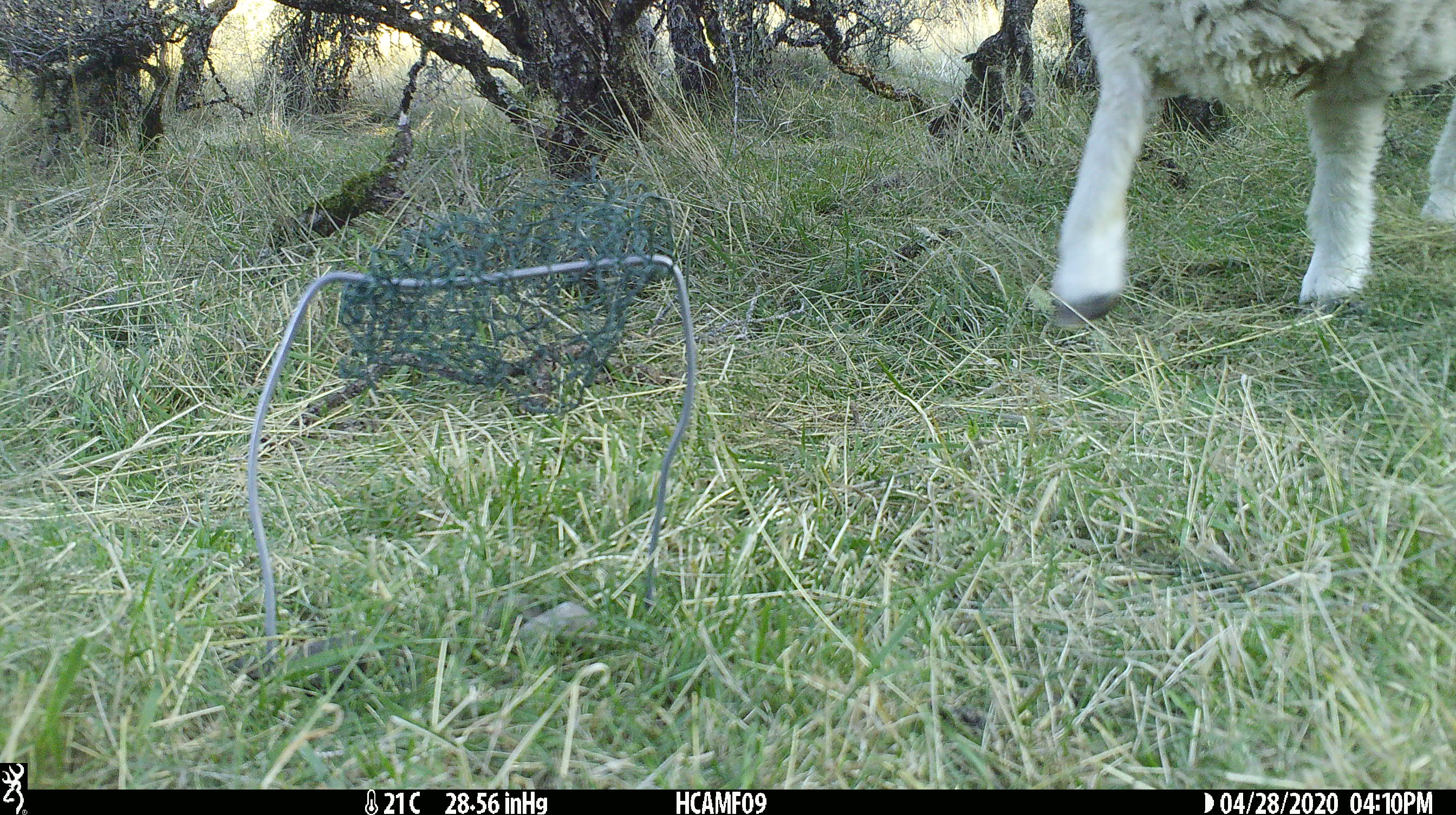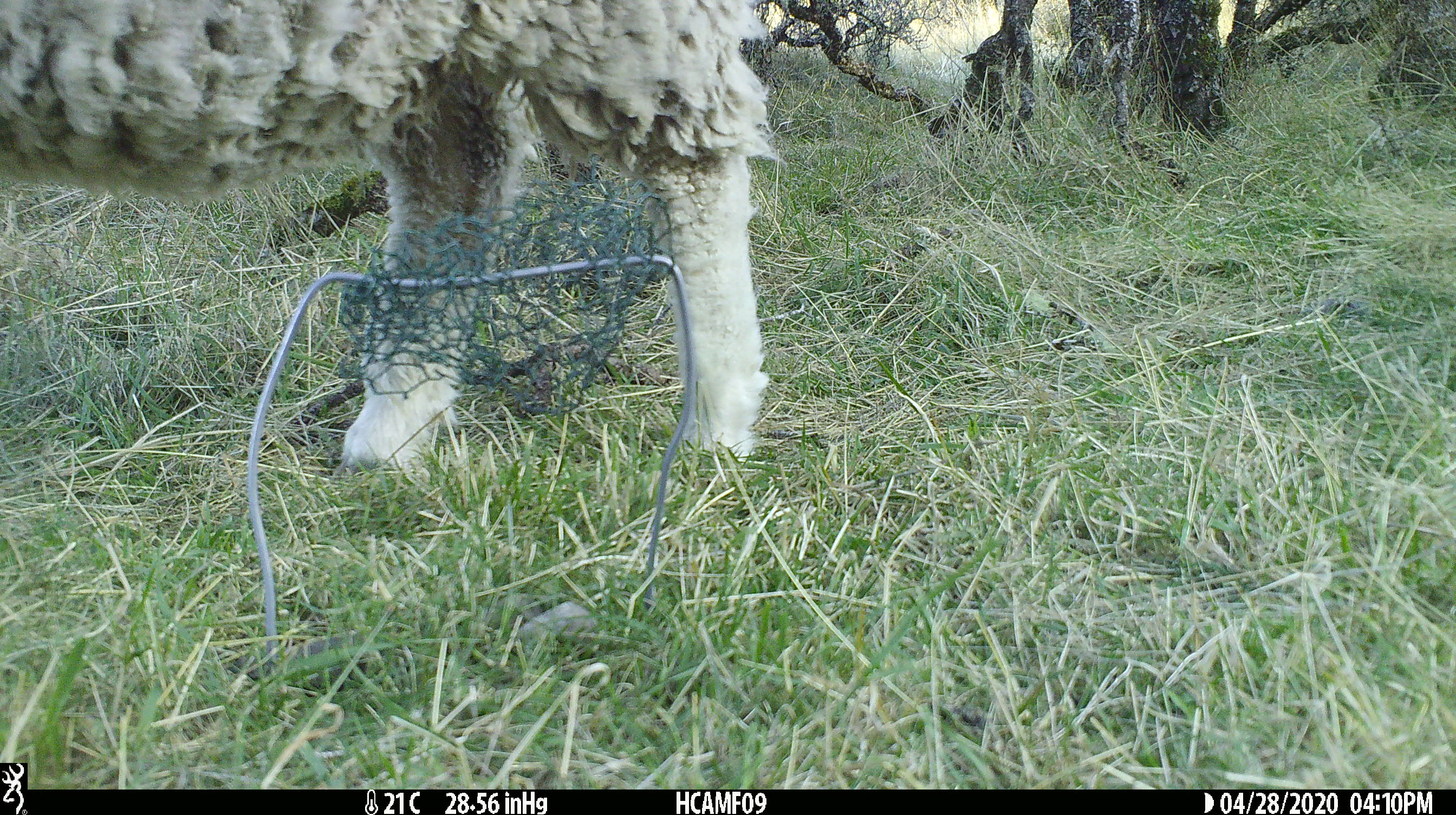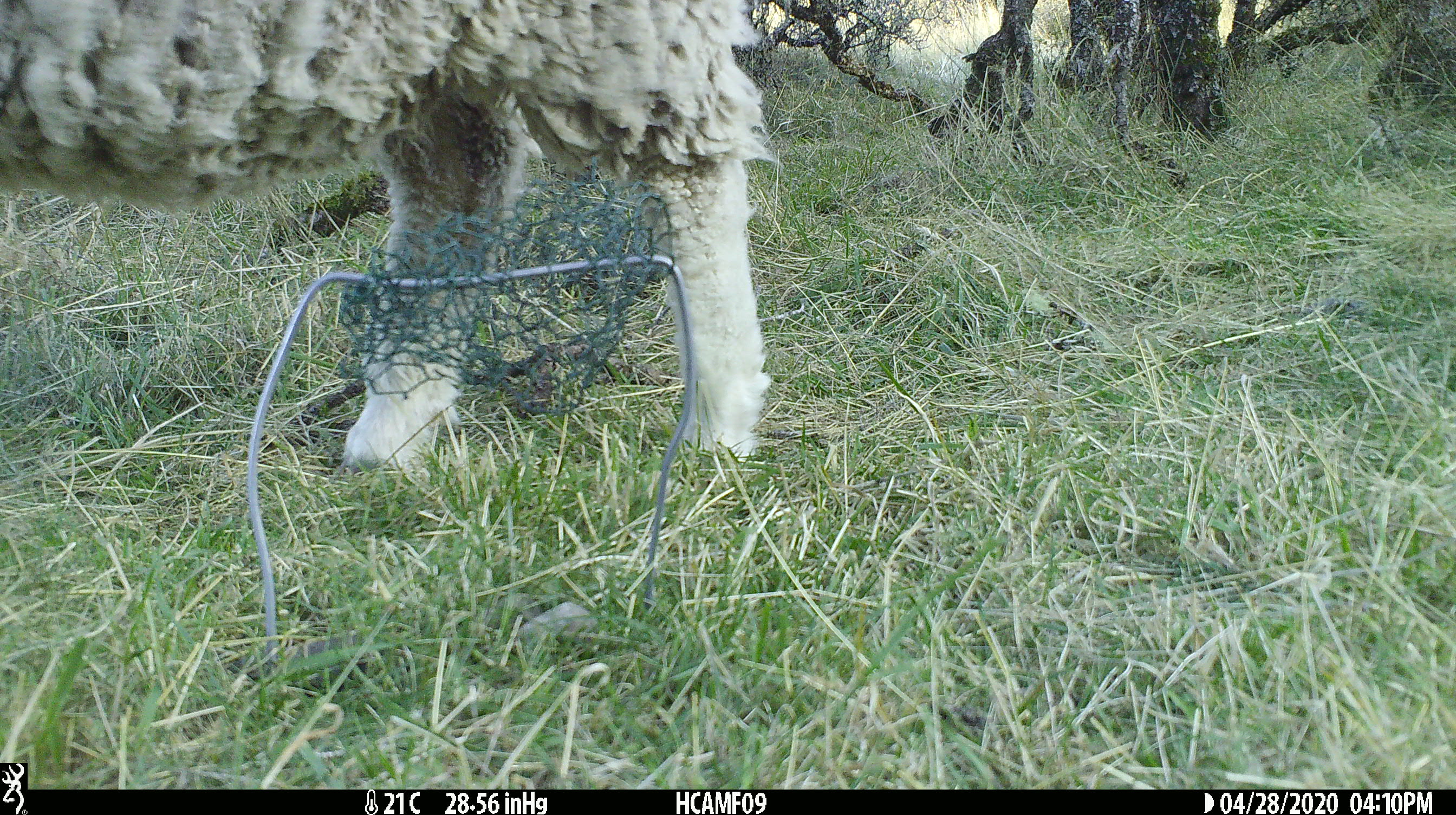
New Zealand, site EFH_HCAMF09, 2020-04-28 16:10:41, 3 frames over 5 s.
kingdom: Animalia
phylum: Chordata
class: Mammalia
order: Artiodactyla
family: Bovidae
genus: Ovis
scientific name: Ovis aries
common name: domestic sheep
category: sheep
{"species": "sheep (domestic sheep) (Ovis aries)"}